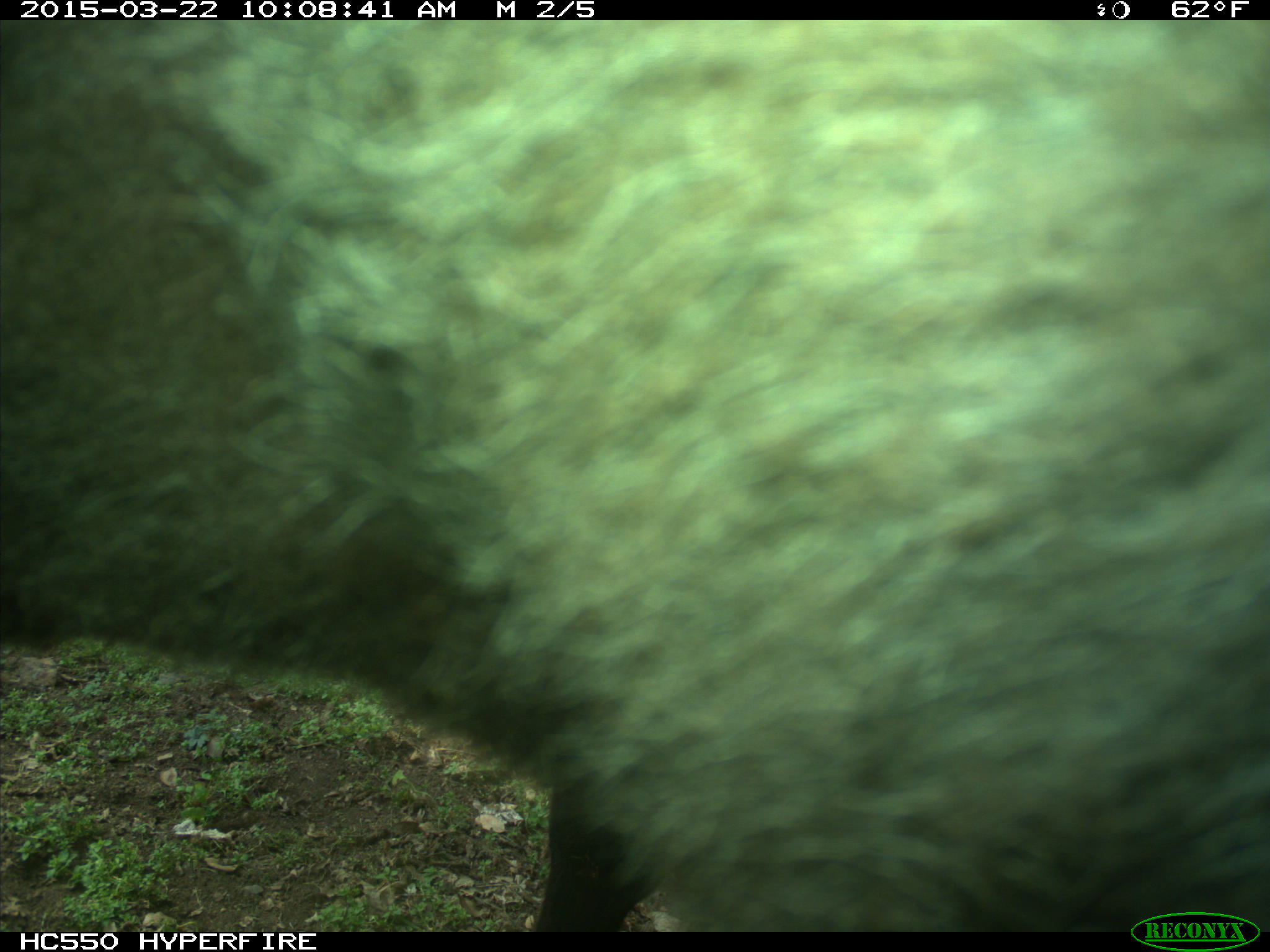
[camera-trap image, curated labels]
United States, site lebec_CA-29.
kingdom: Animalia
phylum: Chordata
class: Mammalia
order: Artiodactyla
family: Bovidae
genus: Bos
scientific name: Bos taurus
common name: domestic cow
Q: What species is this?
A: Bos taurus (domestic cow).